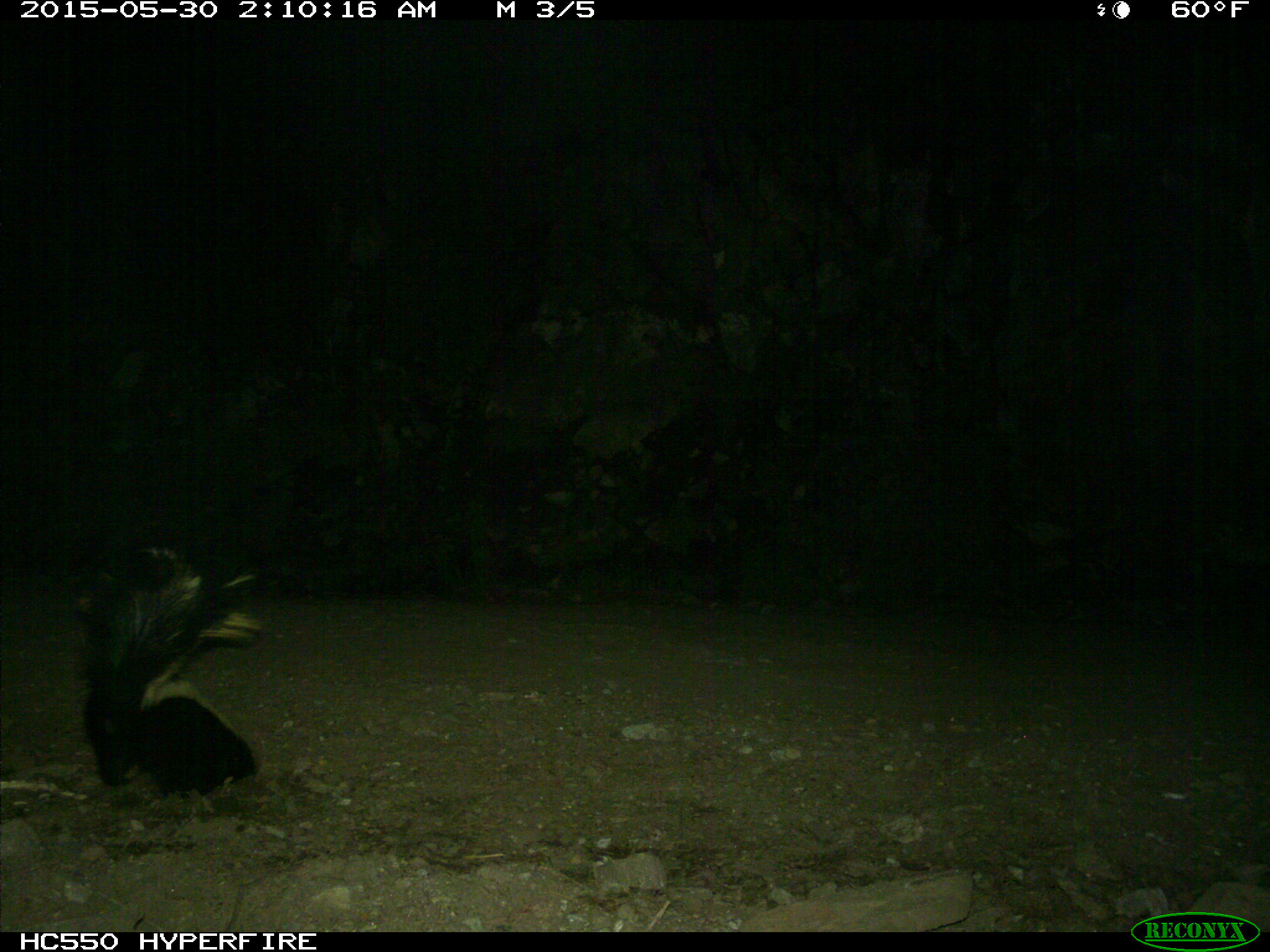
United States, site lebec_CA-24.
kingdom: Animalia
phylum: Chordata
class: Mammalia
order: Carnivora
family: Mephitidae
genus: Mephitis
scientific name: Mephitis mephitis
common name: striped skunk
Mephitis mephitis (striped skunk).